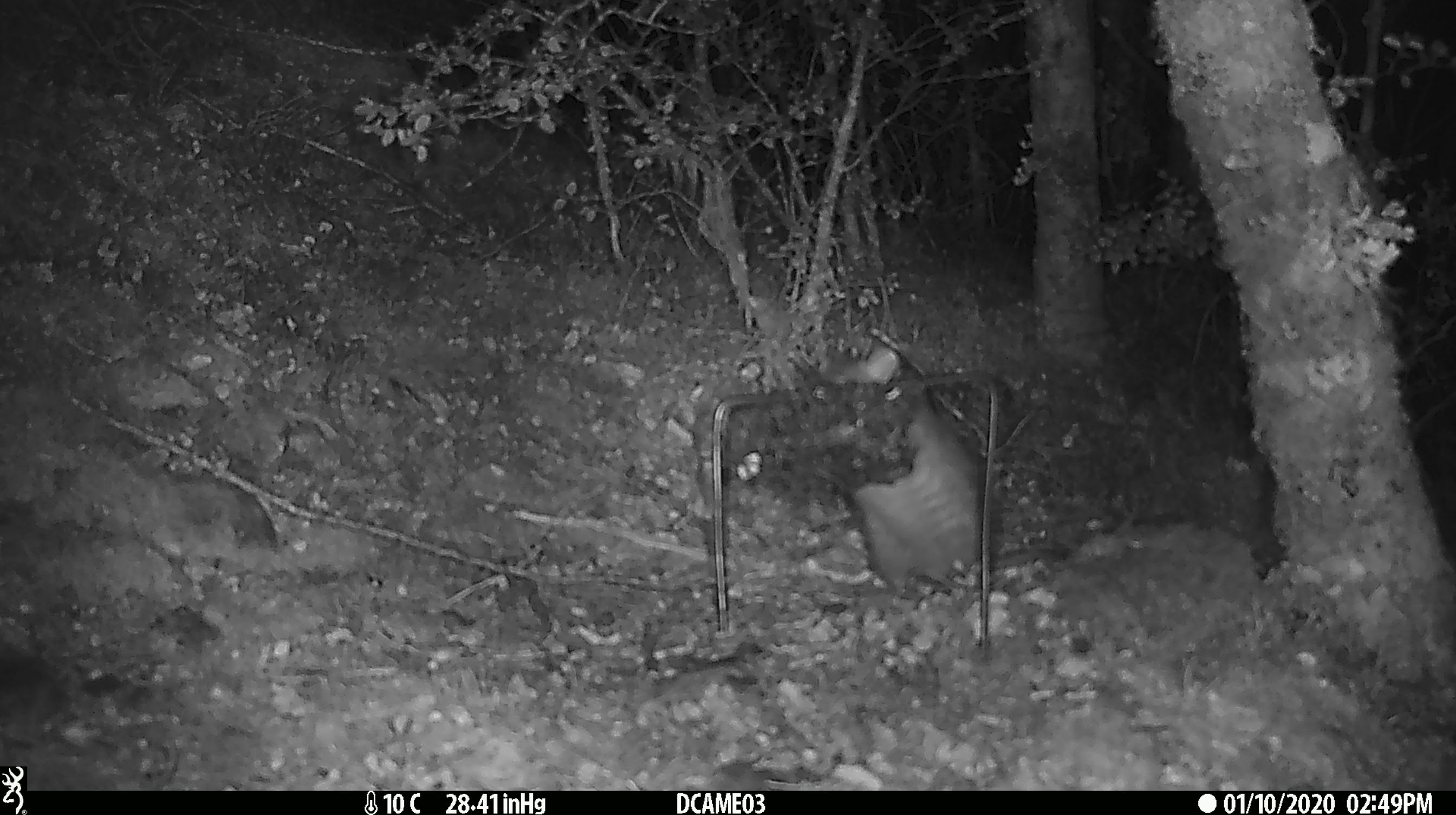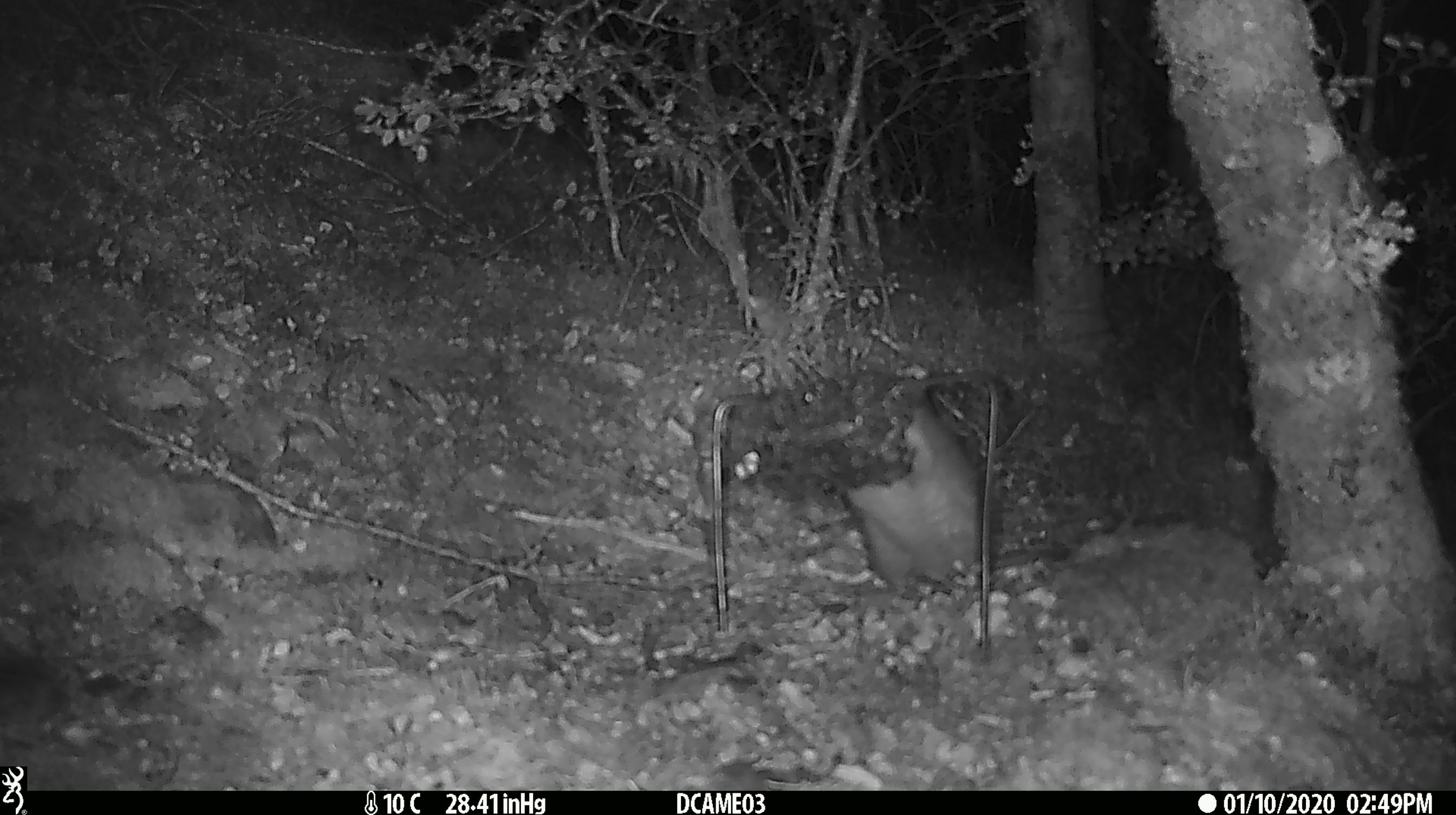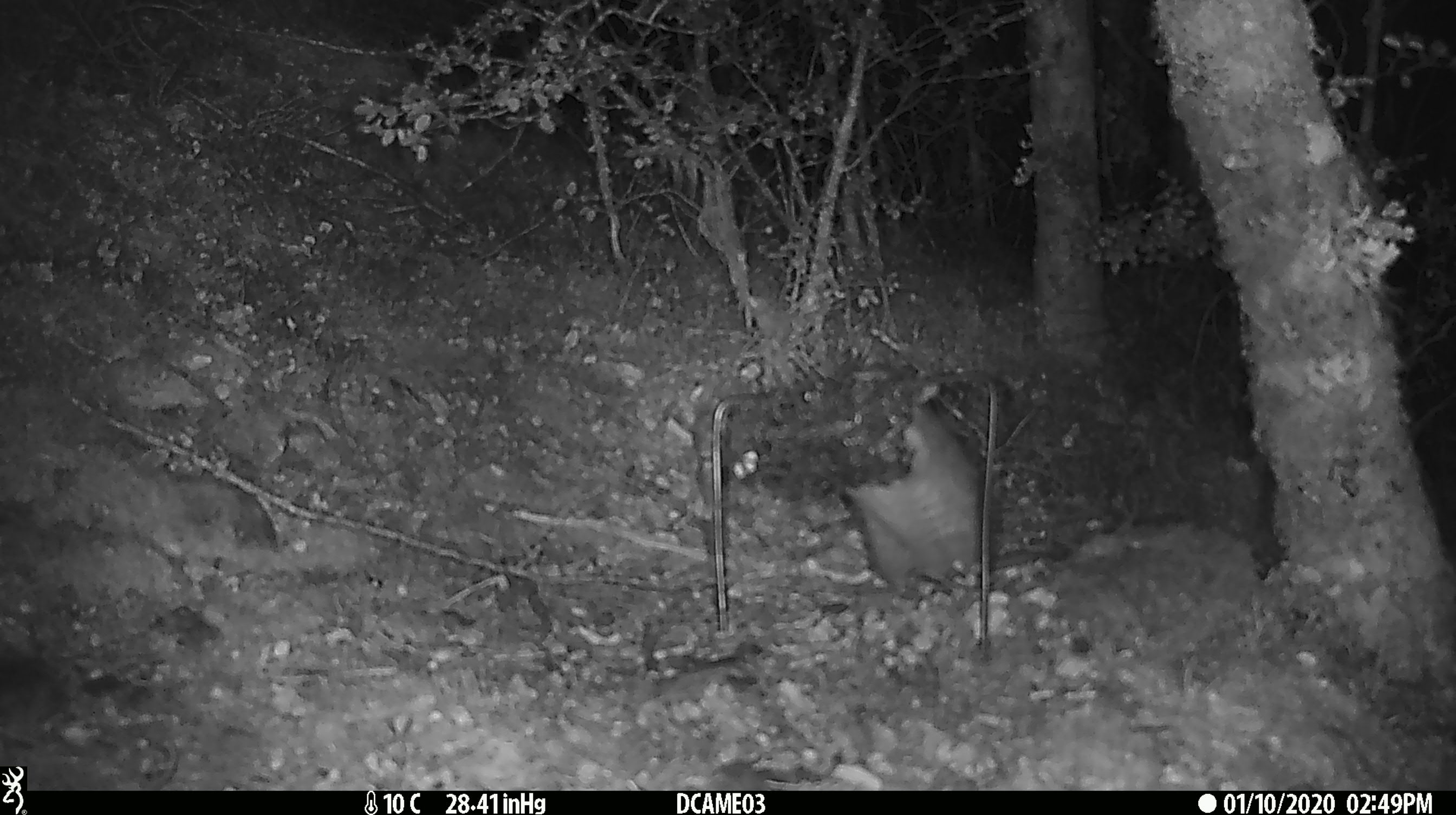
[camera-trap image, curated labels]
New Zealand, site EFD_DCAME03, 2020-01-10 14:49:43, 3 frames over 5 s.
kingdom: Animalia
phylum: Chordata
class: Mammalia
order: Rodentia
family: Muridae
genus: Rattus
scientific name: Rattus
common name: rat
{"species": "rat (Rattus)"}